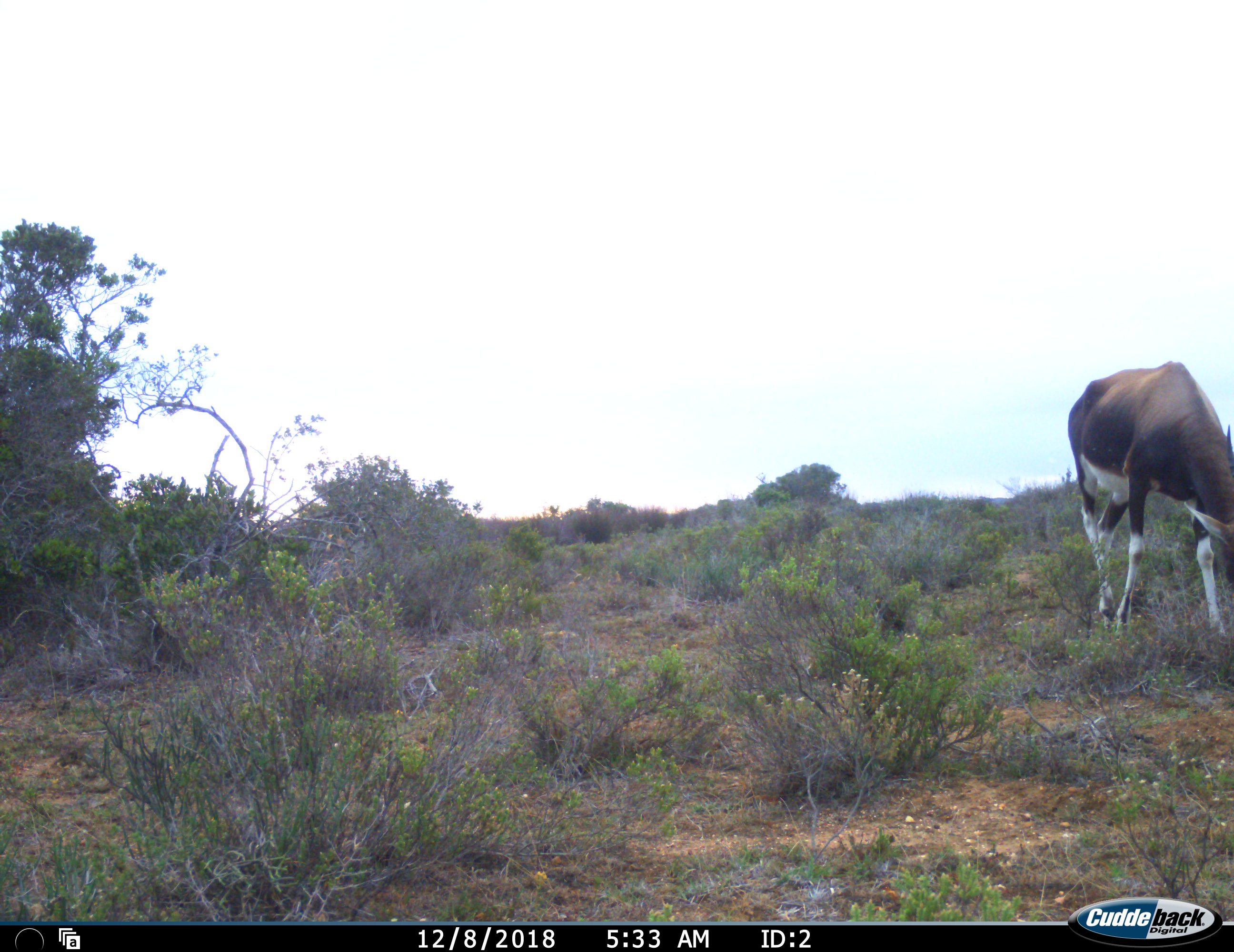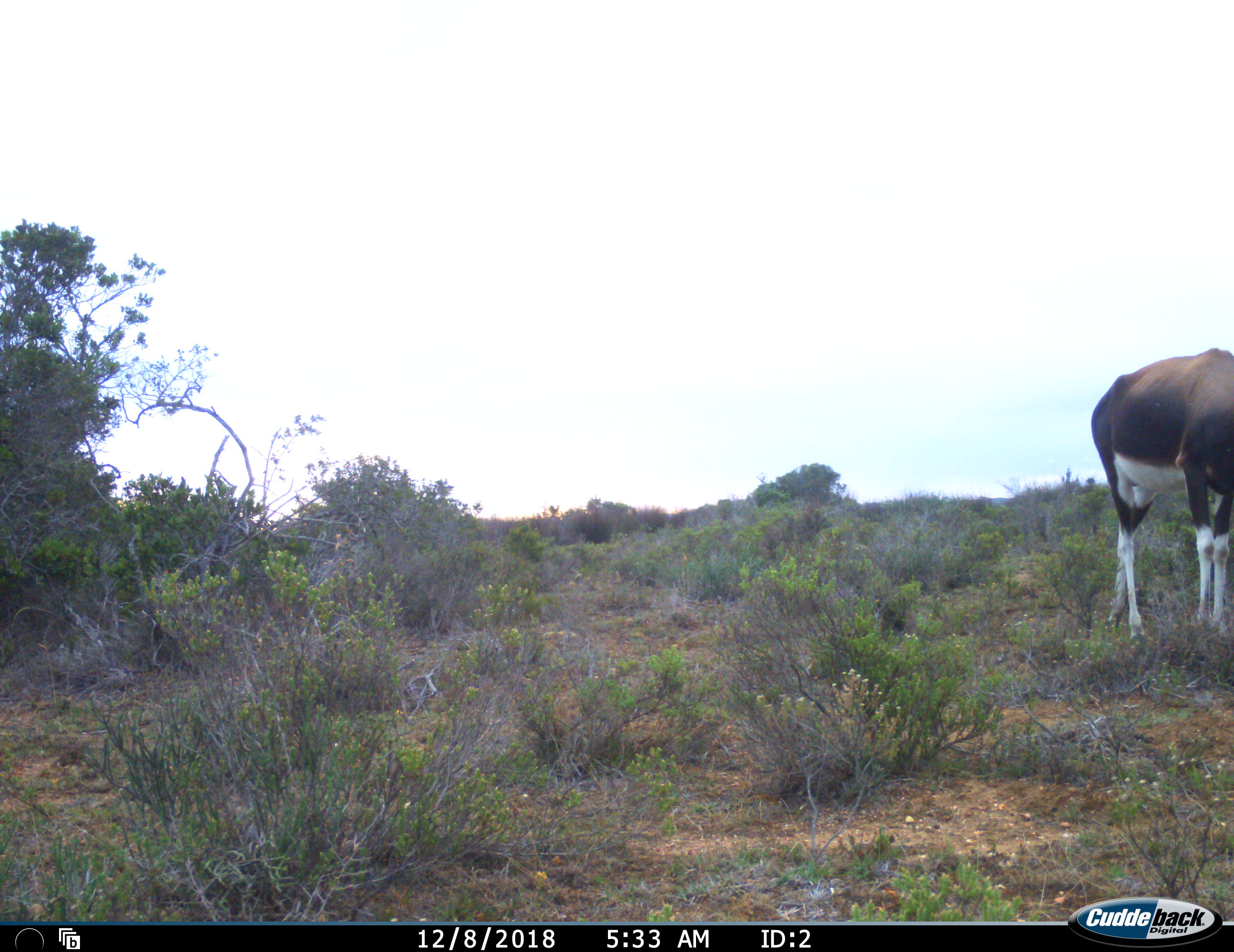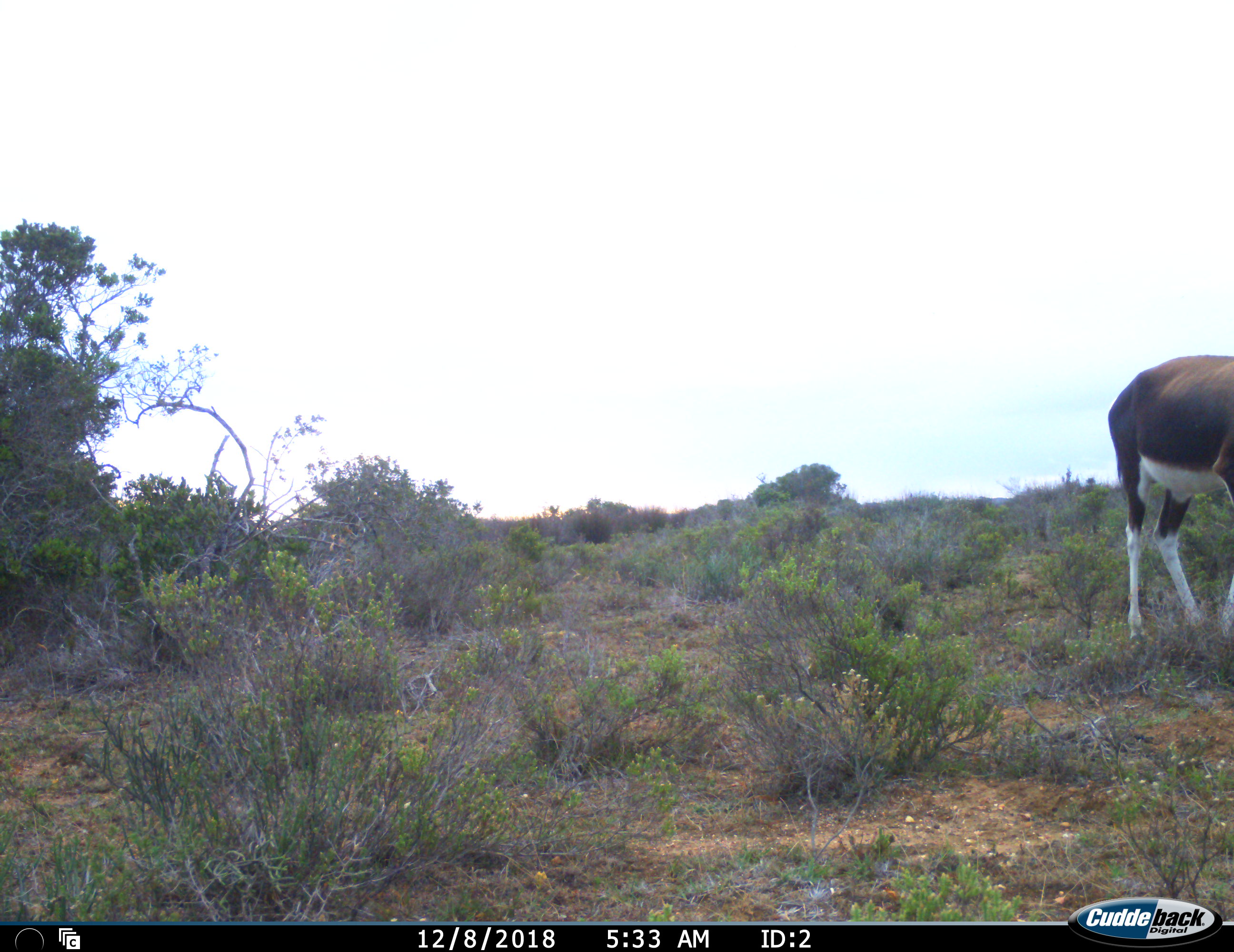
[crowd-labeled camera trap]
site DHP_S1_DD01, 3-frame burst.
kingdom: Animalia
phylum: Chordata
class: Mammalia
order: Artiodactyla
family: Bovidae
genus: Damaliscus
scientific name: Damaliscus pygargus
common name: bontebok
Bontebok (Damaliscus pygargus), count 1. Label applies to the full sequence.